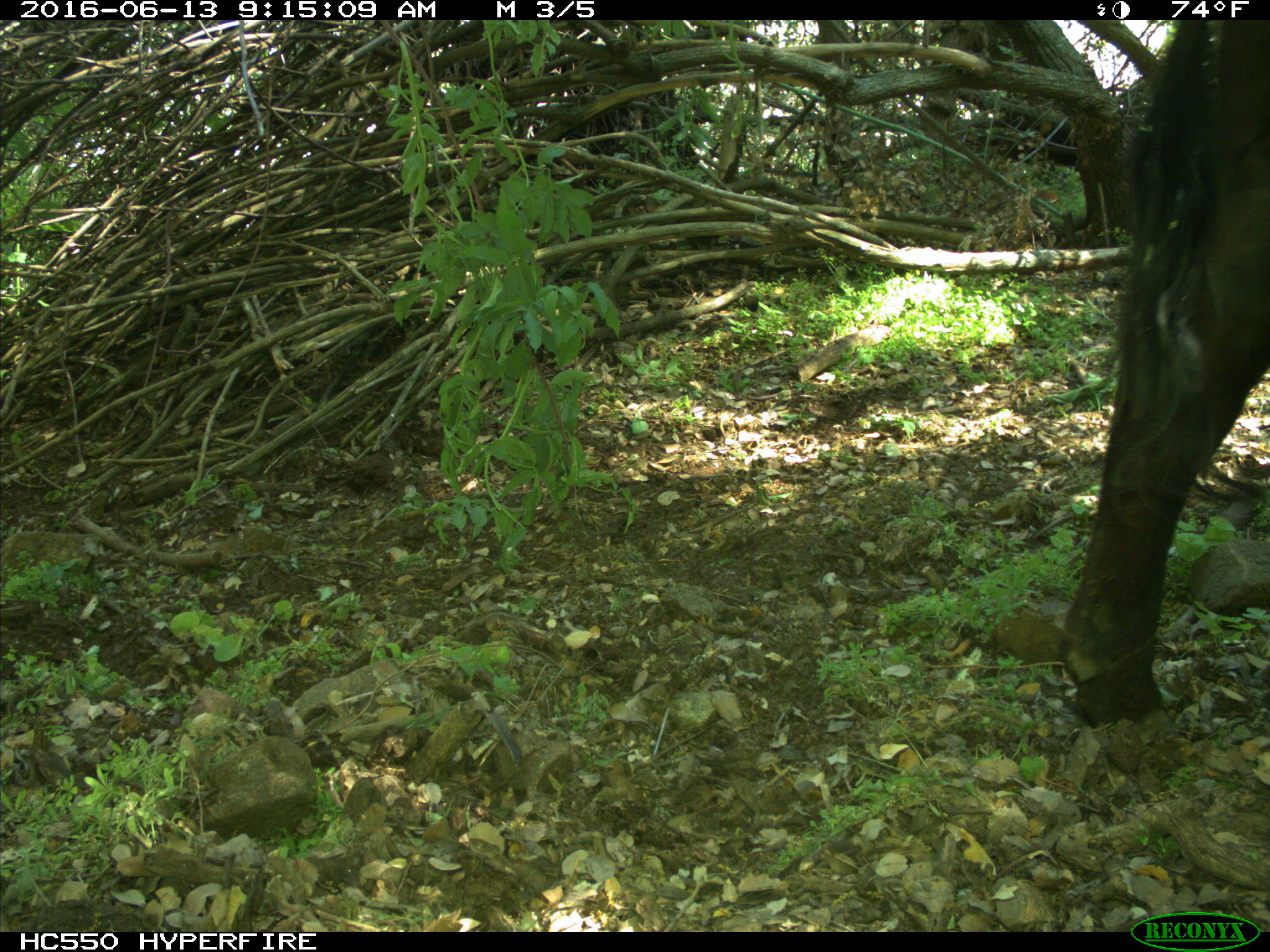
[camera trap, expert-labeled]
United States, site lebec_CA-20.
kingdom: Animalia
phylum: Chordata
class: Mammalia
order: Artiodactyla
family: Bovidae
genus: Bos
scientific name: Bos taurus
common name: domestic cow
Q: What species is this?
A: Bos taurus (domestic cow).